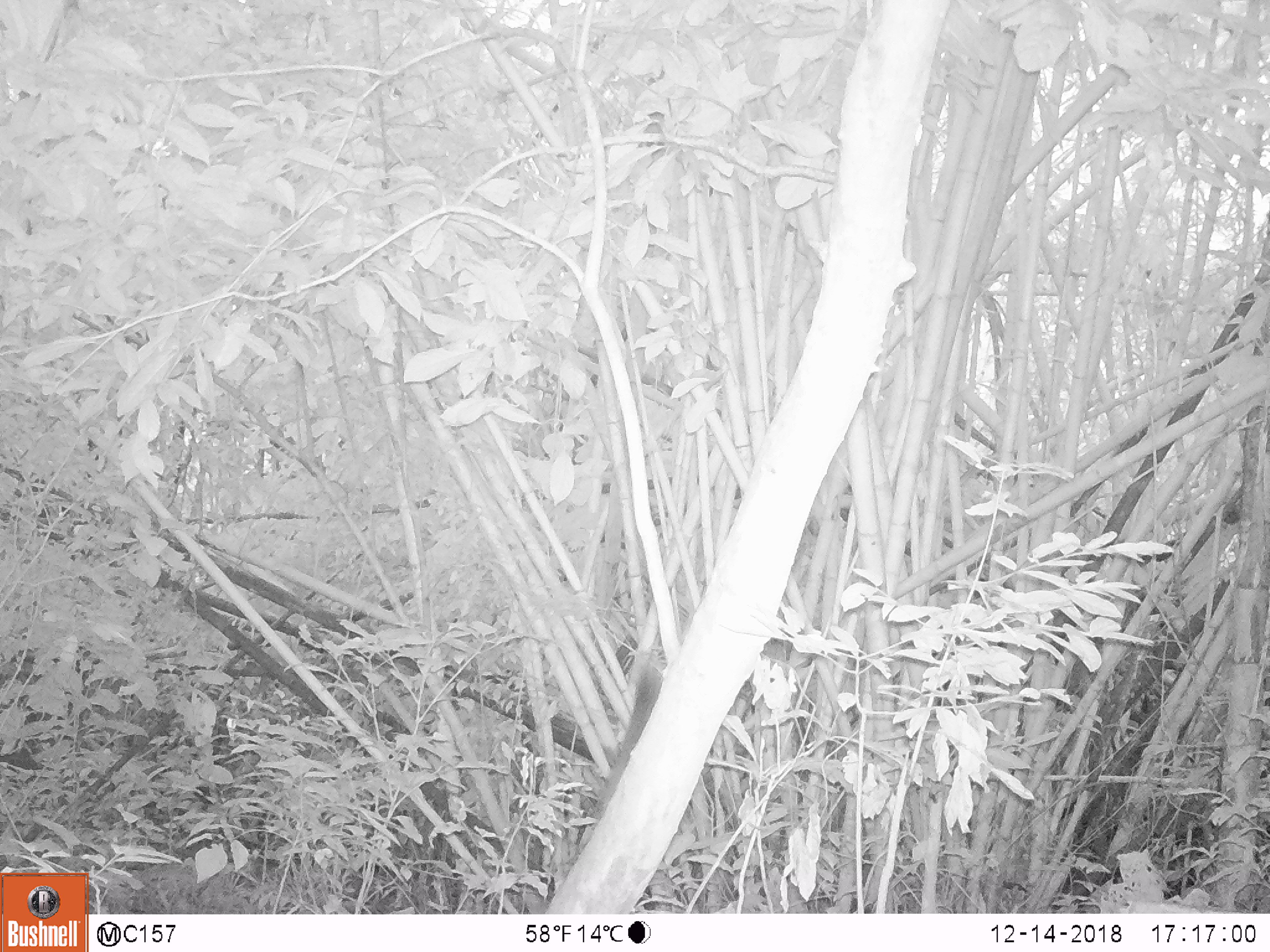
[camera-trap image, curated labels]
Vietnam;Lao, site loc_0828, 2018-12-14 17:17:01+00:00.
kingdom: Animalia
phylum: Chordata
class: Mammalia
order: Rodentia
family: Sciuridae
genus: Sciurus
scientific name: Sciurus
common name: squirrel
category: unidentified squirrel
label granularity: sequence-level